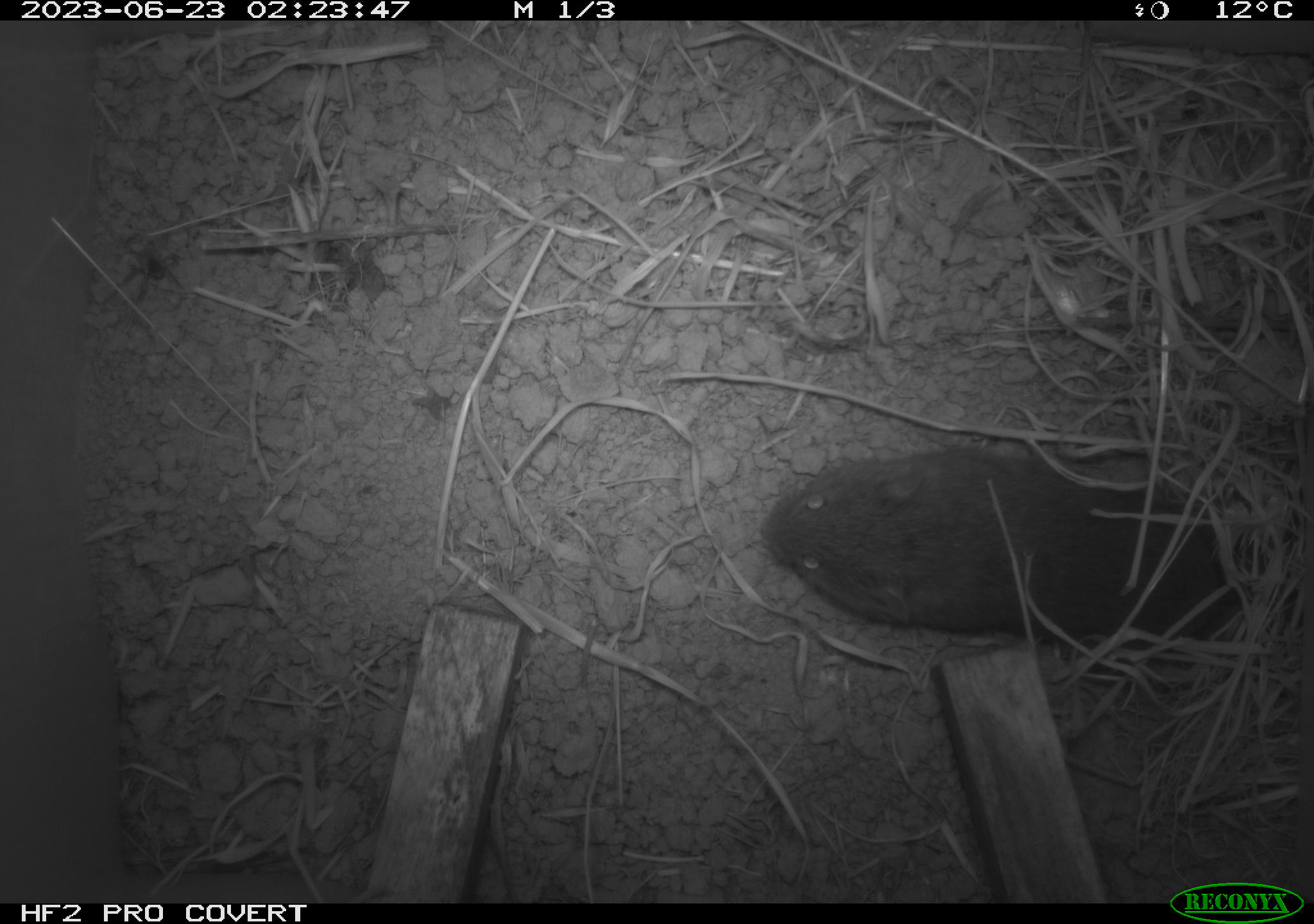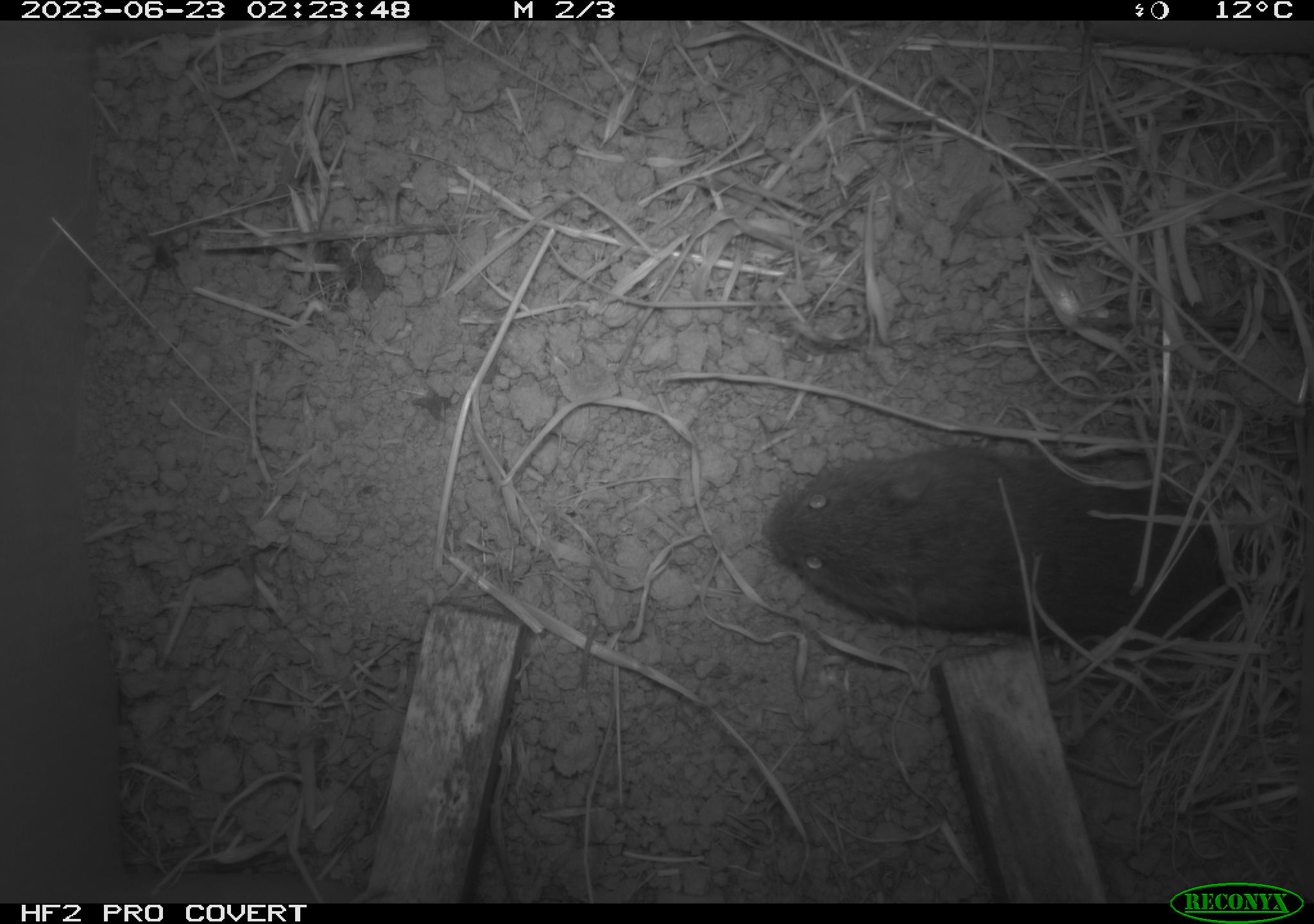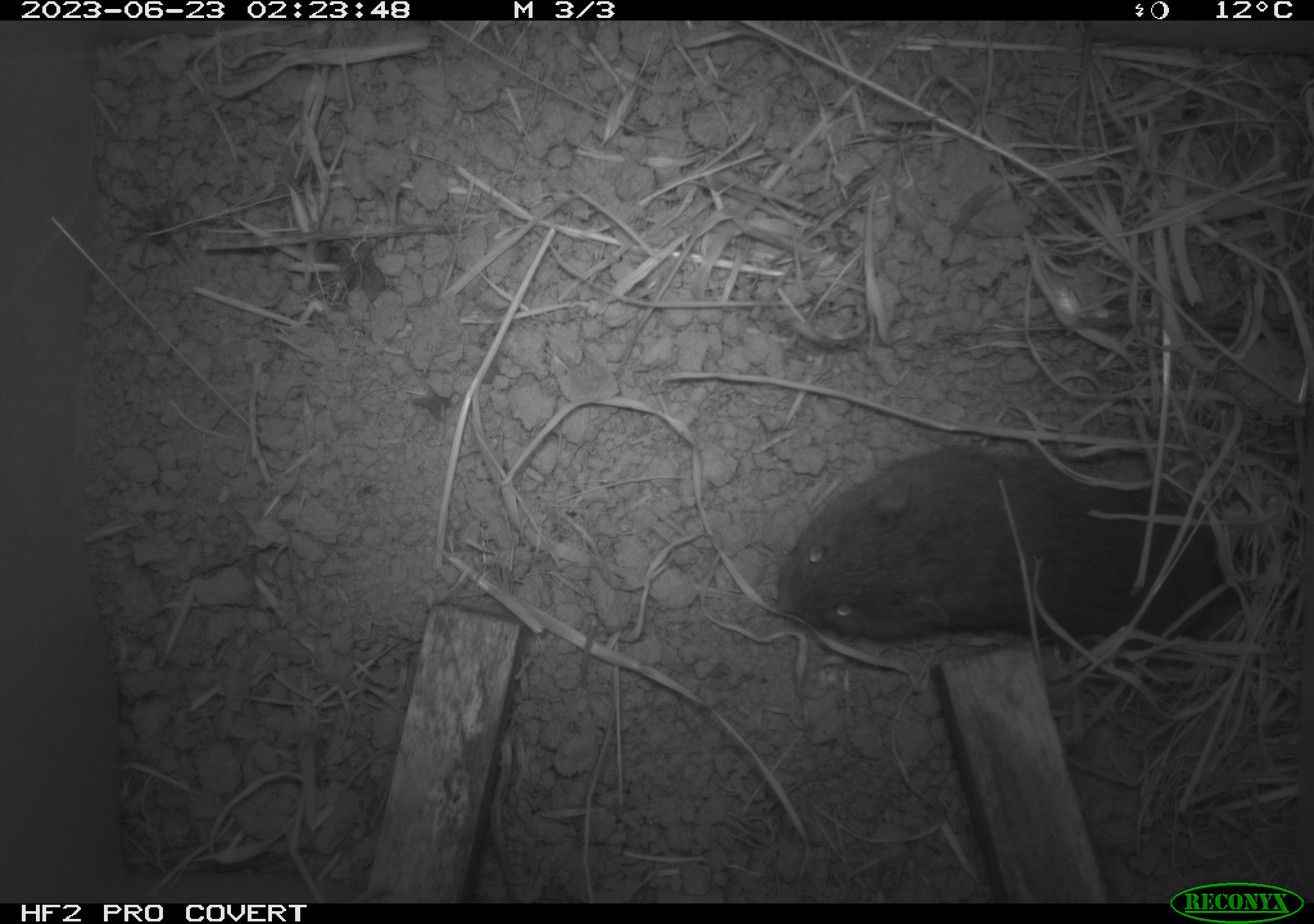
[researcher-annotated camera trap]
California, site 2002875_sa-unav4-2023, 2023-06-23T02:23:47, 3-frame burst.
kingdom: Animalia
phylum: Chordata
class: Mammalia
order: Rodentia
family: Cricetidae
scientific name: Arvicolinae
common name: voles, lemmings, and muskrats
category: arvicolinae subfamily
Arvicolinae subfamily (voles, lemmings, and muskrats) (Arvicolinae).